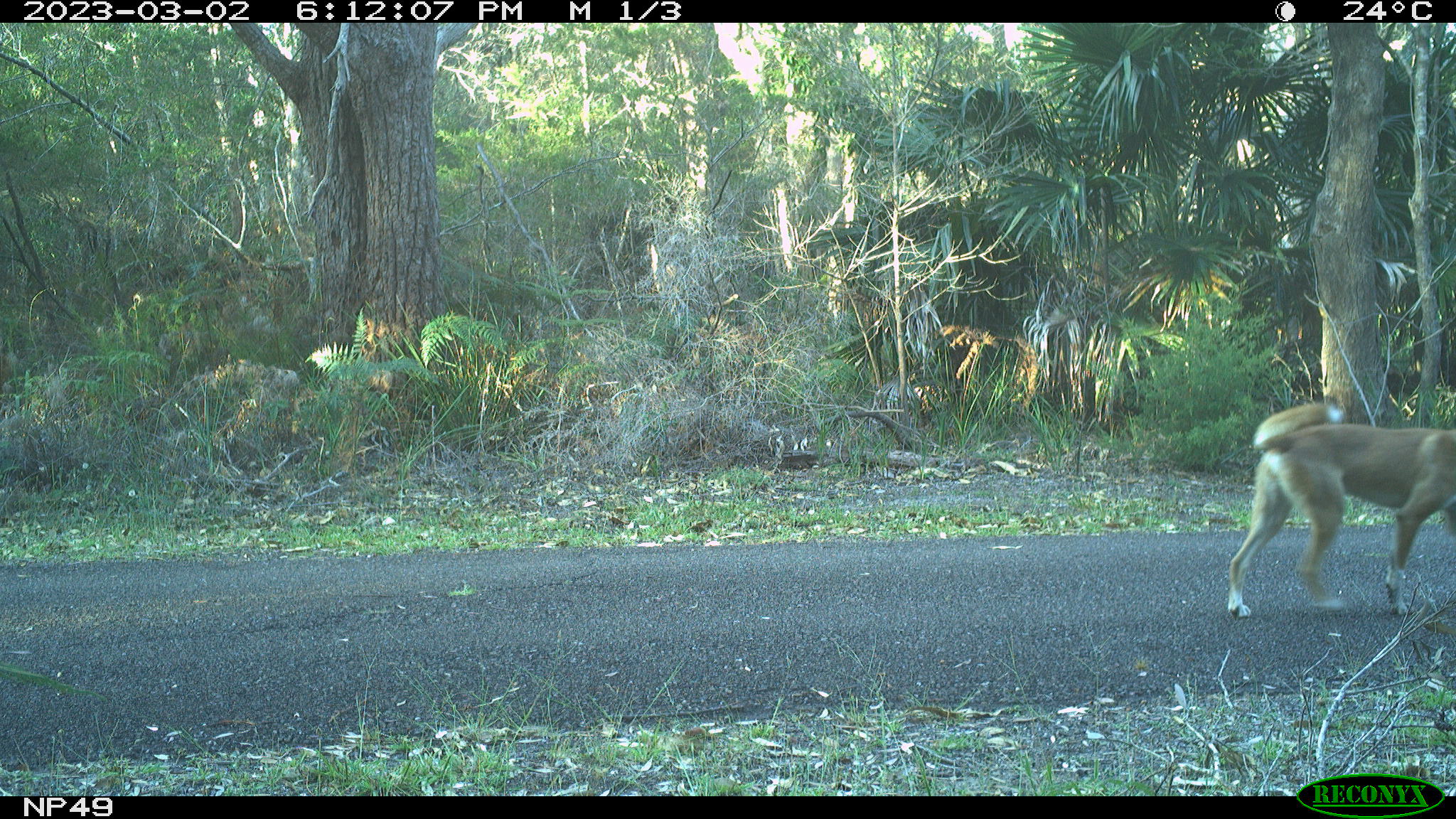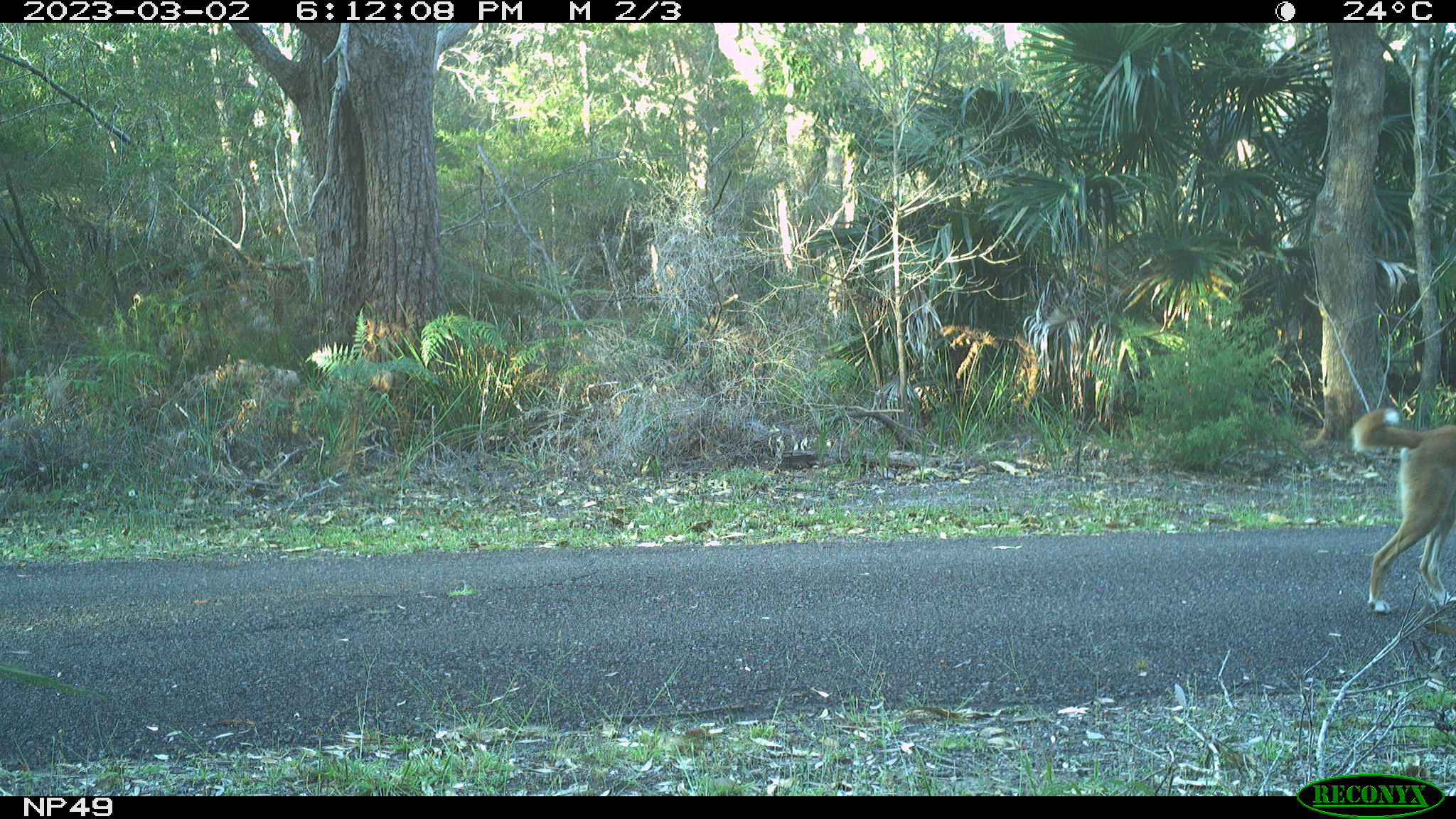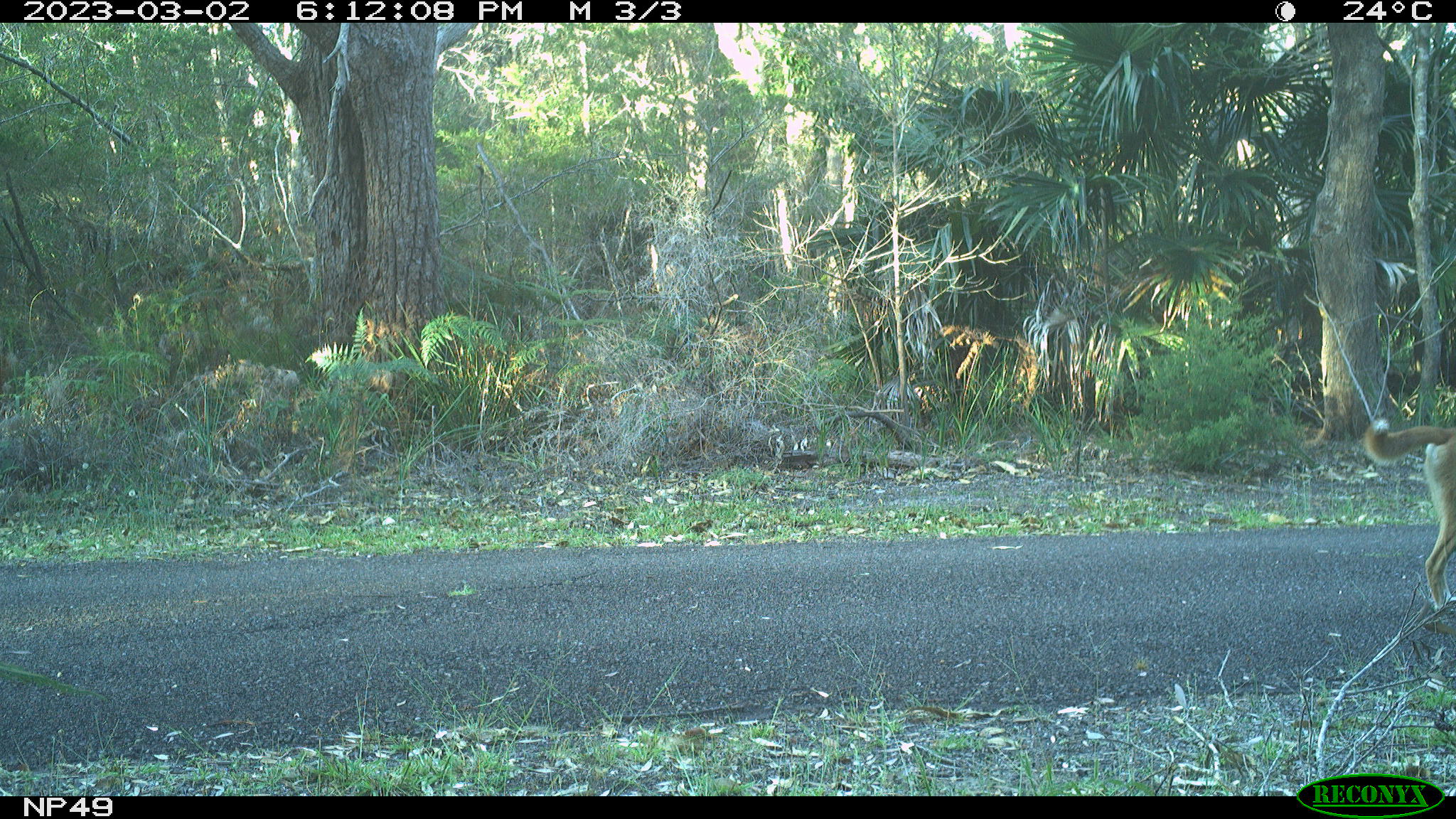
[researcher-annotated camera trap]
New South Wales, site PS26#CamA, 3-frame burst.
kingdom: Animalia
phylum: Chordata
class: Mammalia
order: Carnivora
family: Canidae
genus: Canis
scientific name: Canis familiaris dingo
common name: dingo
Dingo (Canis familiaris dingo).